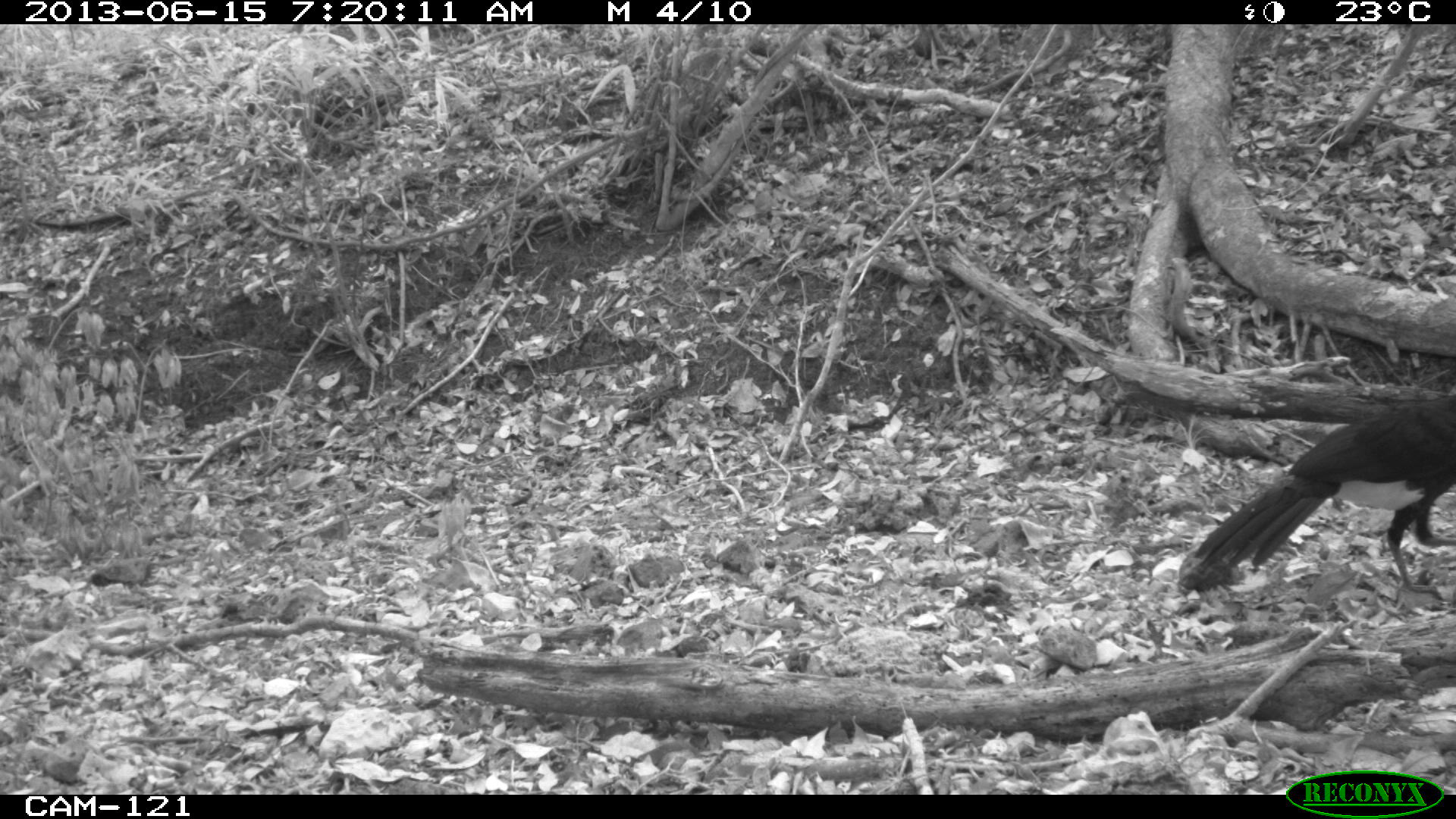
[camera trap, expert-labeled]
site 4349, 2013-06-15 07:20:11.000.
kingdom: Animalia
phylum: Chordata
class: Aves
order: Galliformes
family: Cracidae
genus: Crax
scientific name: Crax rubra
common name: great curassow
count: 1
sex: male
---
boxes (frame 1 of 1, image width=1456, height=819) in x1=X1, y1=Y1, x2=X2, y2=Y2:
crax rubra: x1=1193, y1=395, x2=1456, y2=600